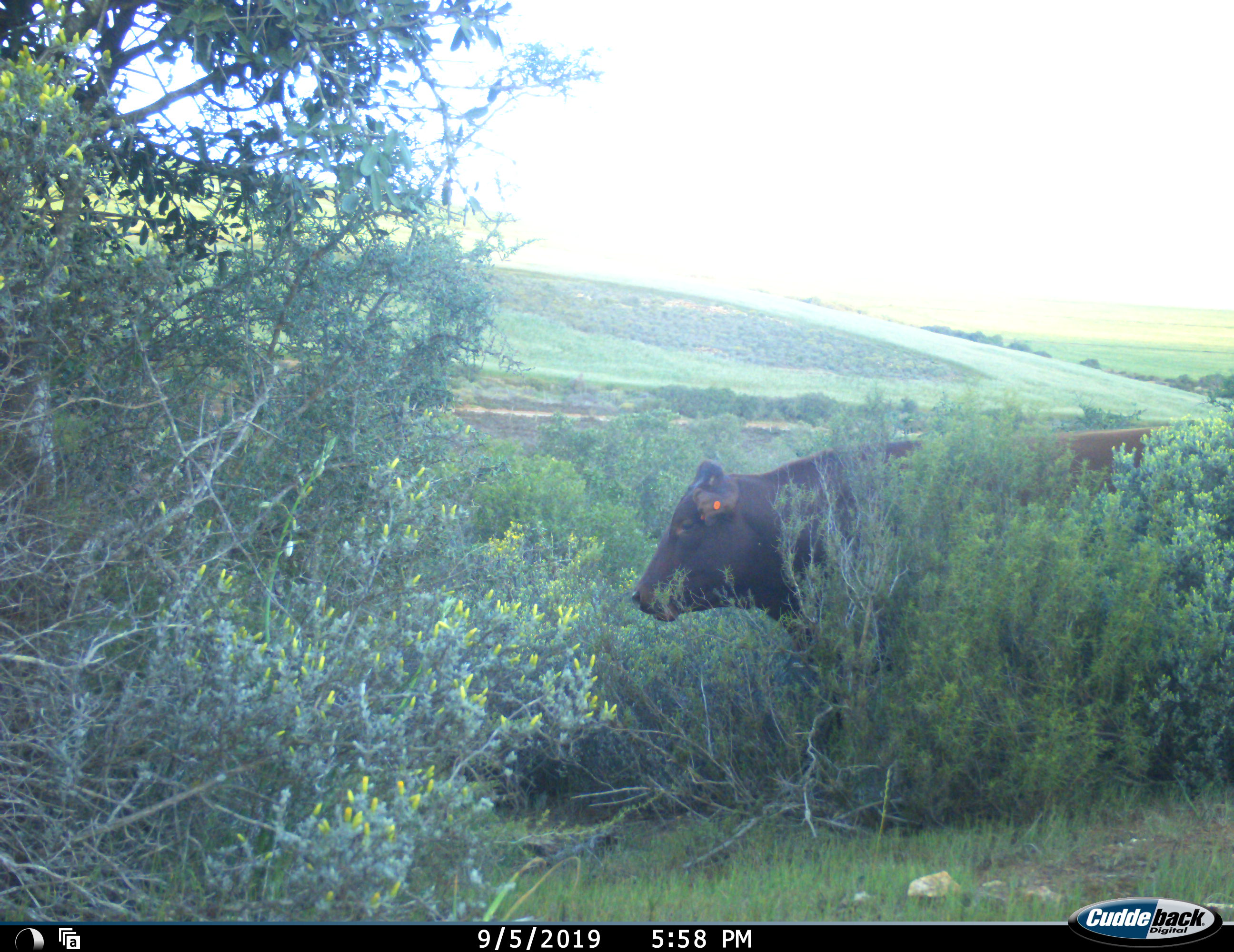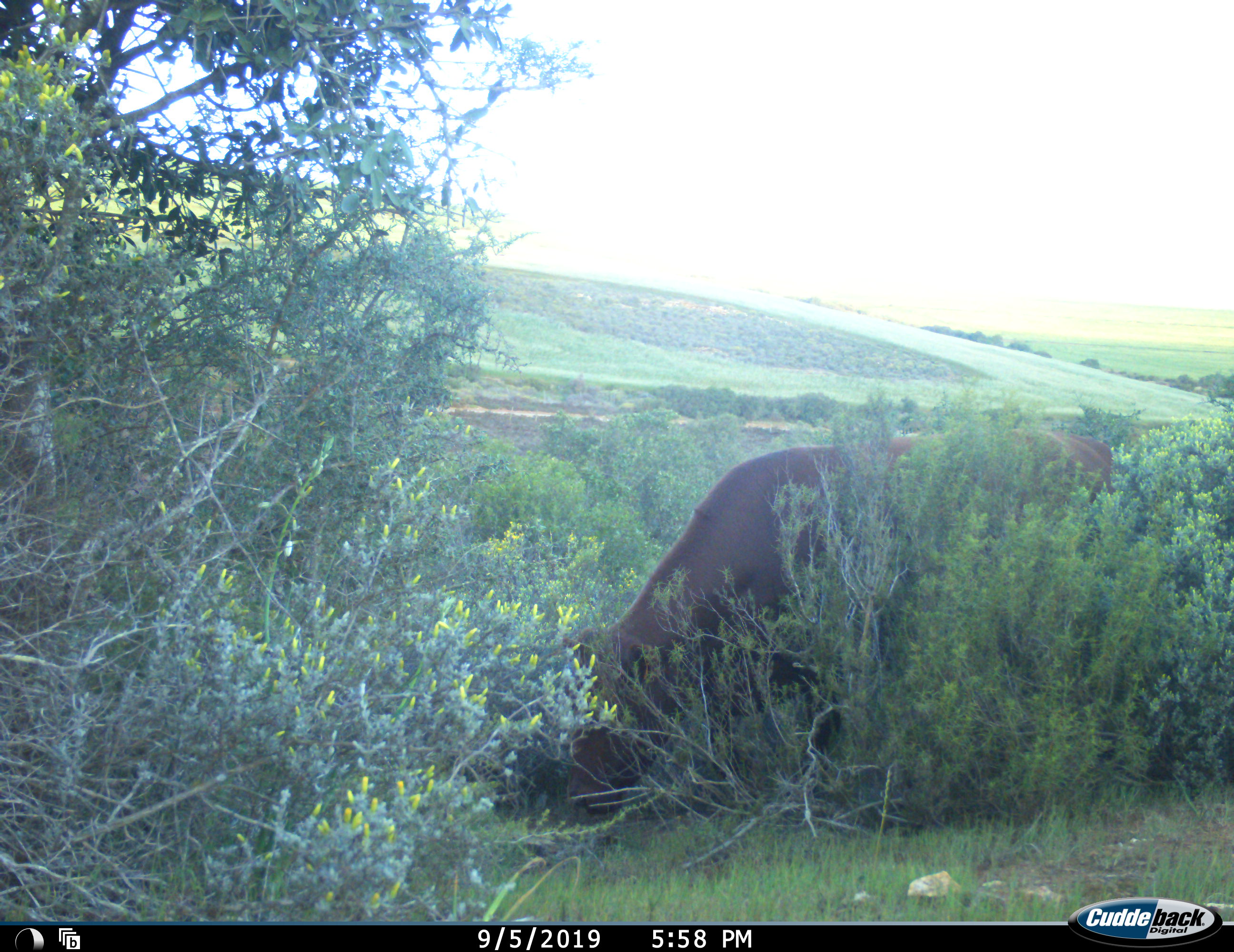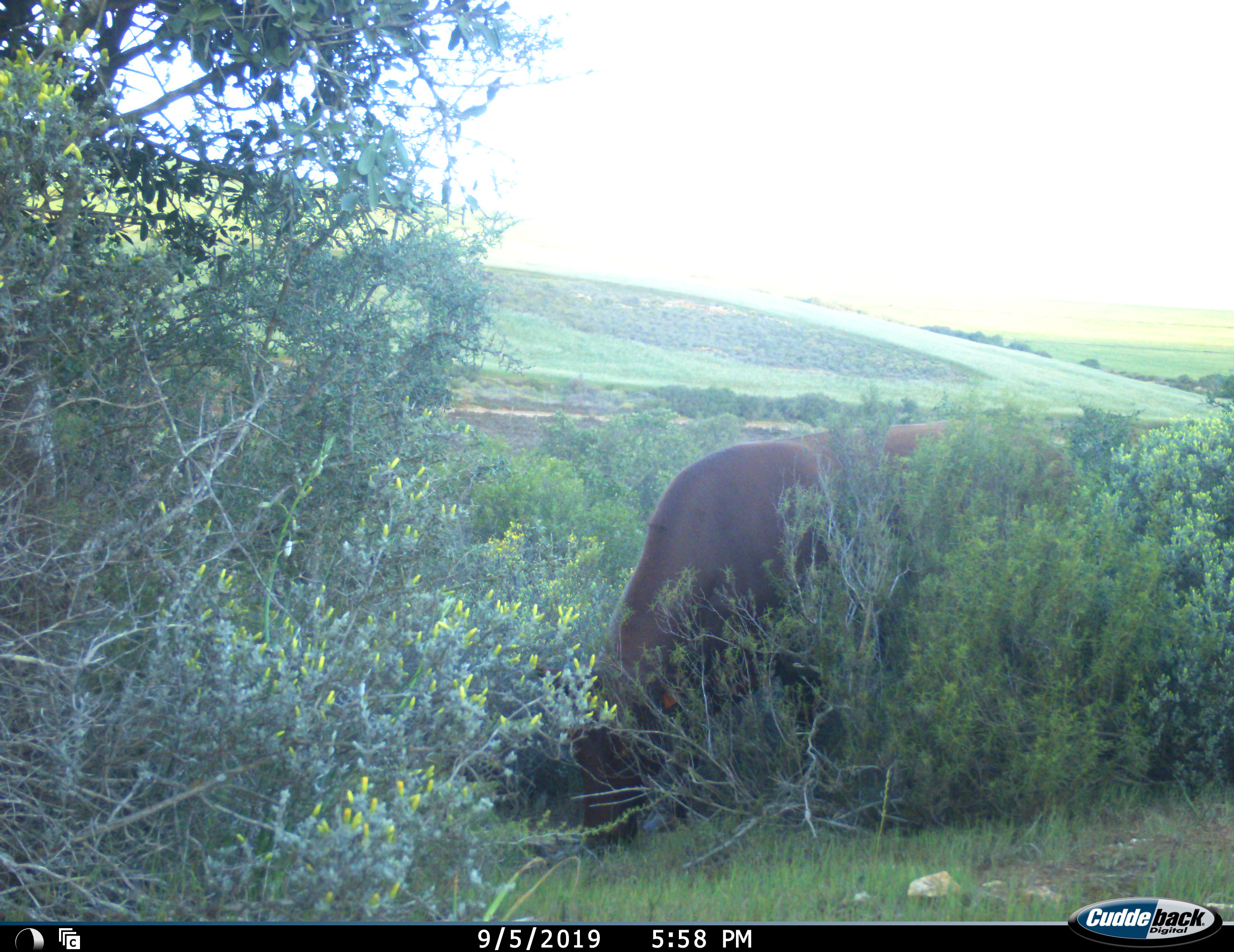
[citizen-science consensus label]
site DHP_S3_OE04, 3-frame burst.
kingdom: Animalia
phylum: Chordata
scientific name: Vertebrata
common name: domestic animal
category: domesticanimal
Domesticanimal (domestic animal) (Vertebrata), count 1. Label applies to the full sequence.